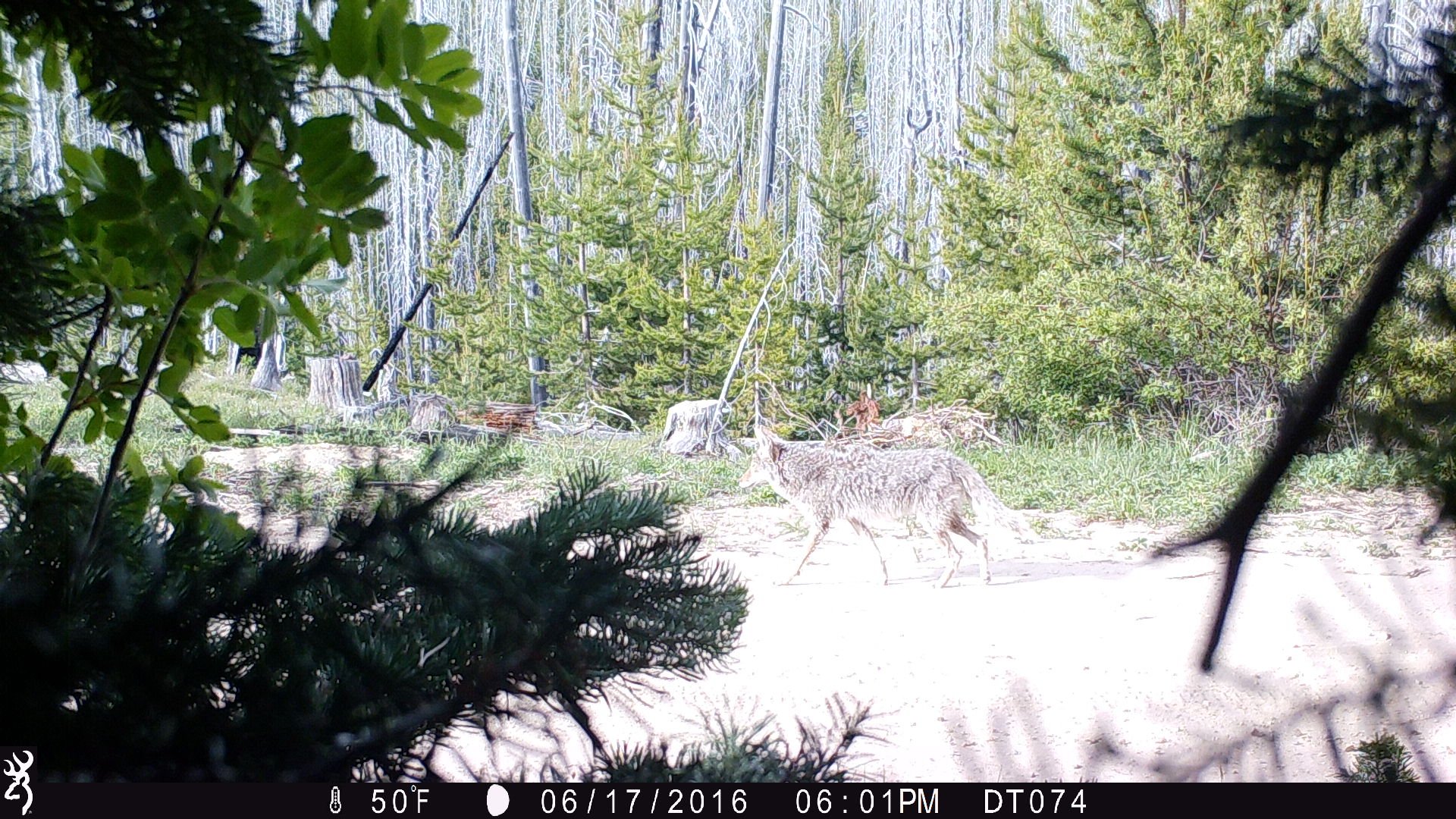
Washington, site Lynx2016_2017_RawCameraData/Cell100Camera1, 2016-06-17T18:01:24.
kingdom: Animalia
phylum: Chordata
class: Mammalia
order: Carnivora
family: Canidae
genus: Canis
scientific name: Canis latrans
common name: coyote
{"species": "Canis latrans (coyote)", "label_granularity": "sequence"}